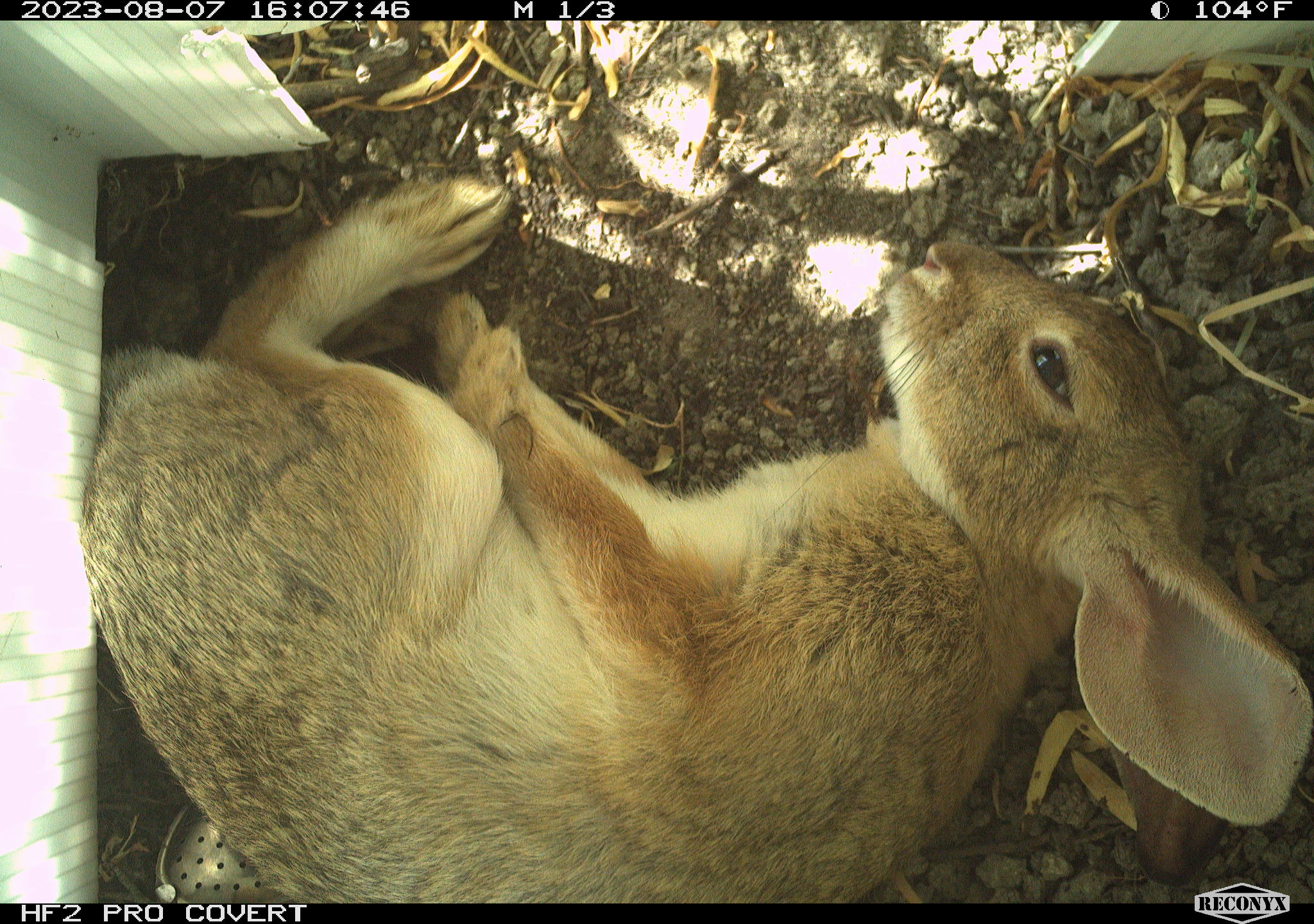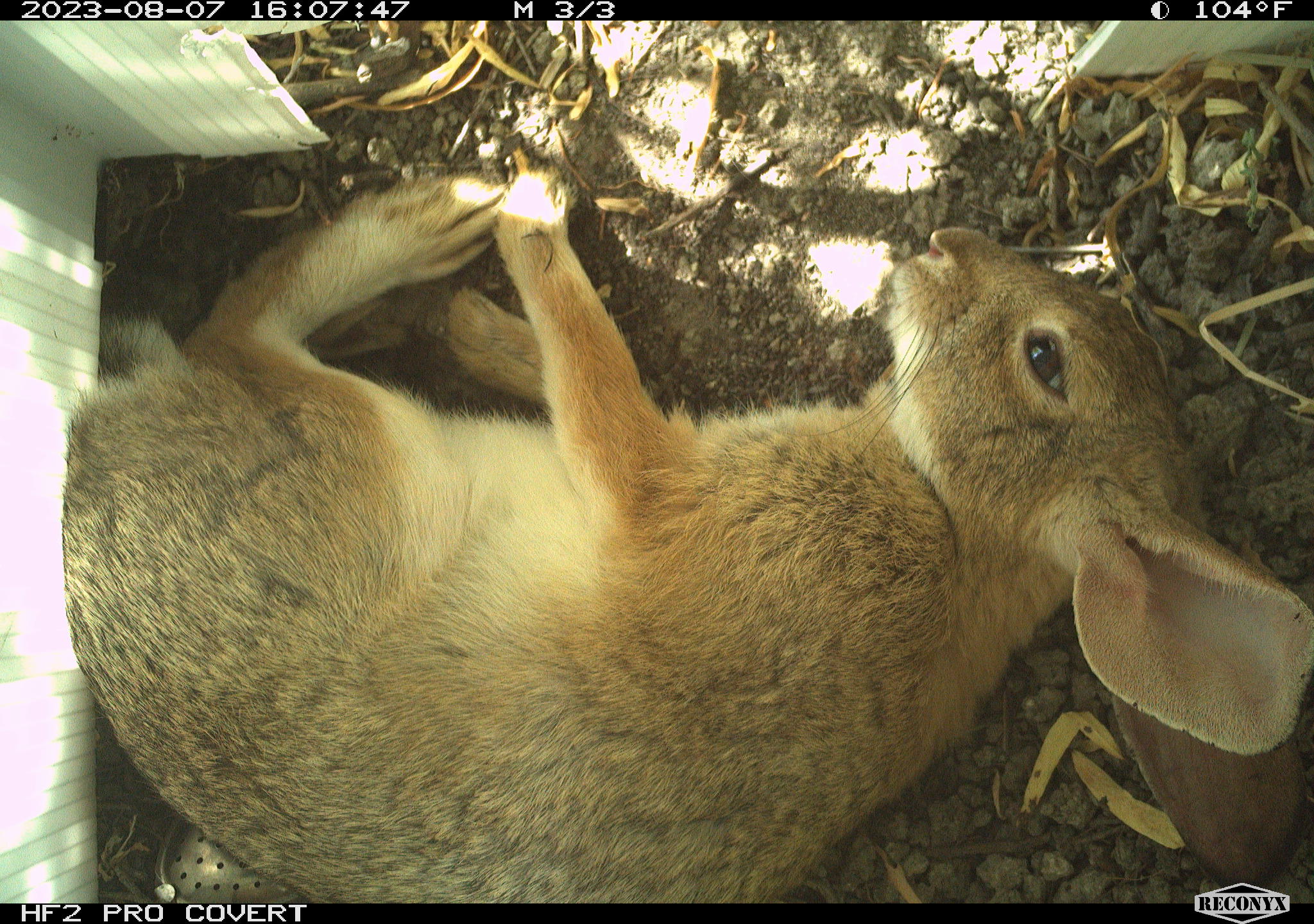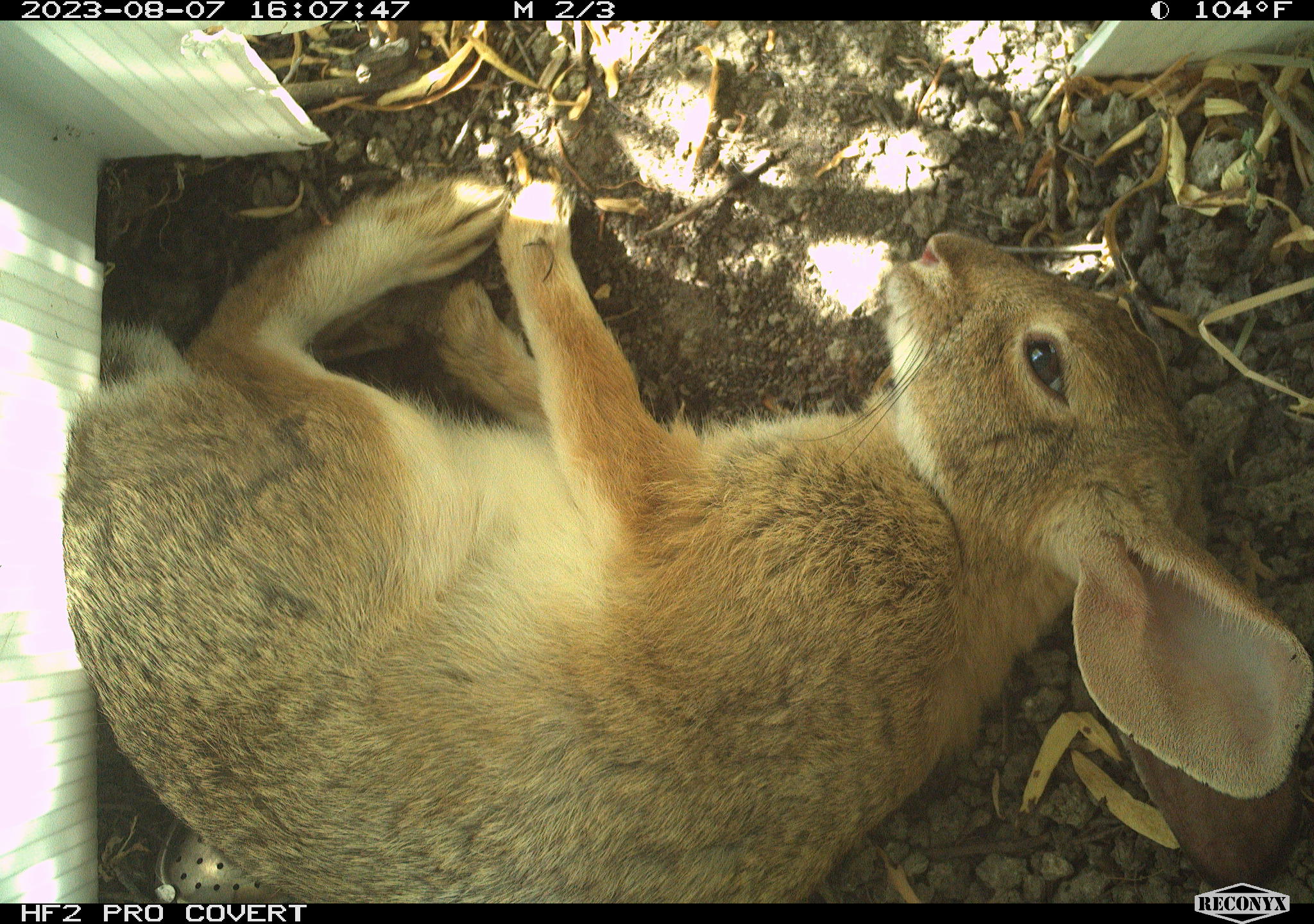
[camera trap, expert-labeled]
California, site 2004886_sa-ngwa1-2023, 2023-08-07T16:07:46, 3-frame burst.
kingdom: Animalia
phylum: Chordata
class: Mammalia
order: Lagomorpha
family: Leporidae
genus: Sylvilagus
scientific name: Sylvilagus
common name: cottontail rabbits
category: sylvilagus species